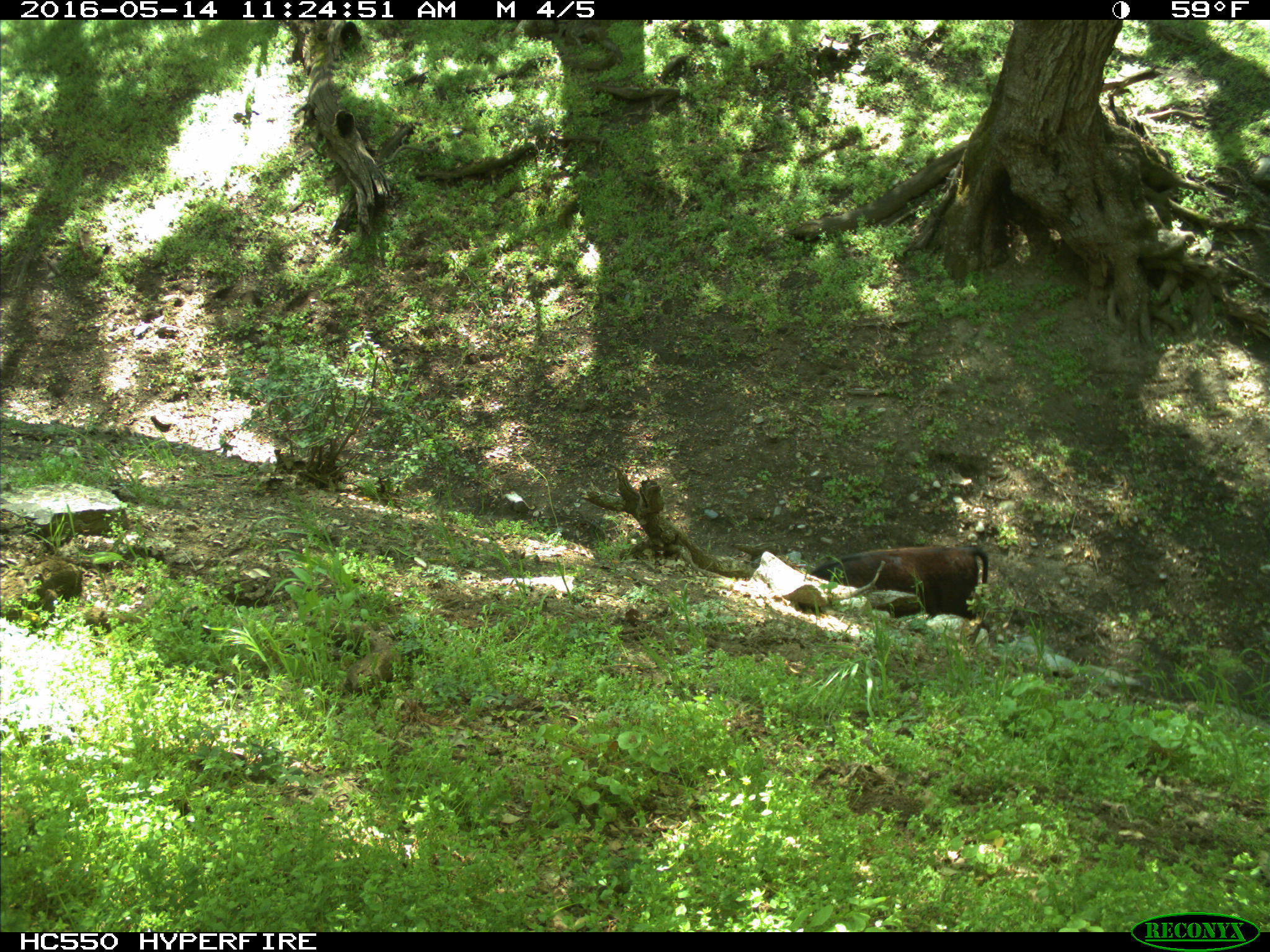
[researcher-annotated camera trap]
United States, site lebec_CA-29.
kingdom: Animalia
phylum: Chordata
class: Mammalia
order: Artiodactyla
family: Bovidae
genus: Bos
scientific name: Bos taurus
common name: domestic cow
Bos taurus (domestic cow).